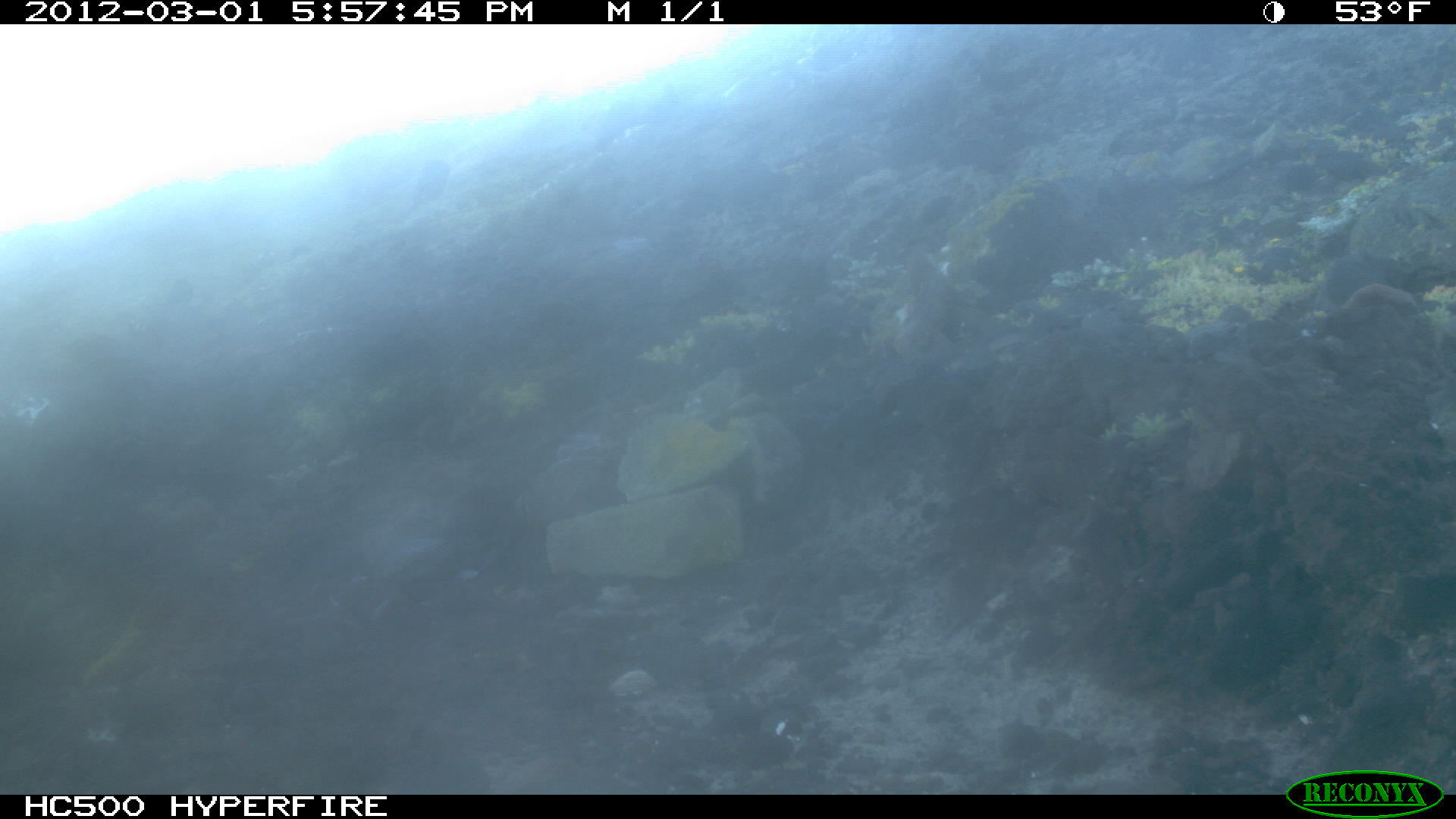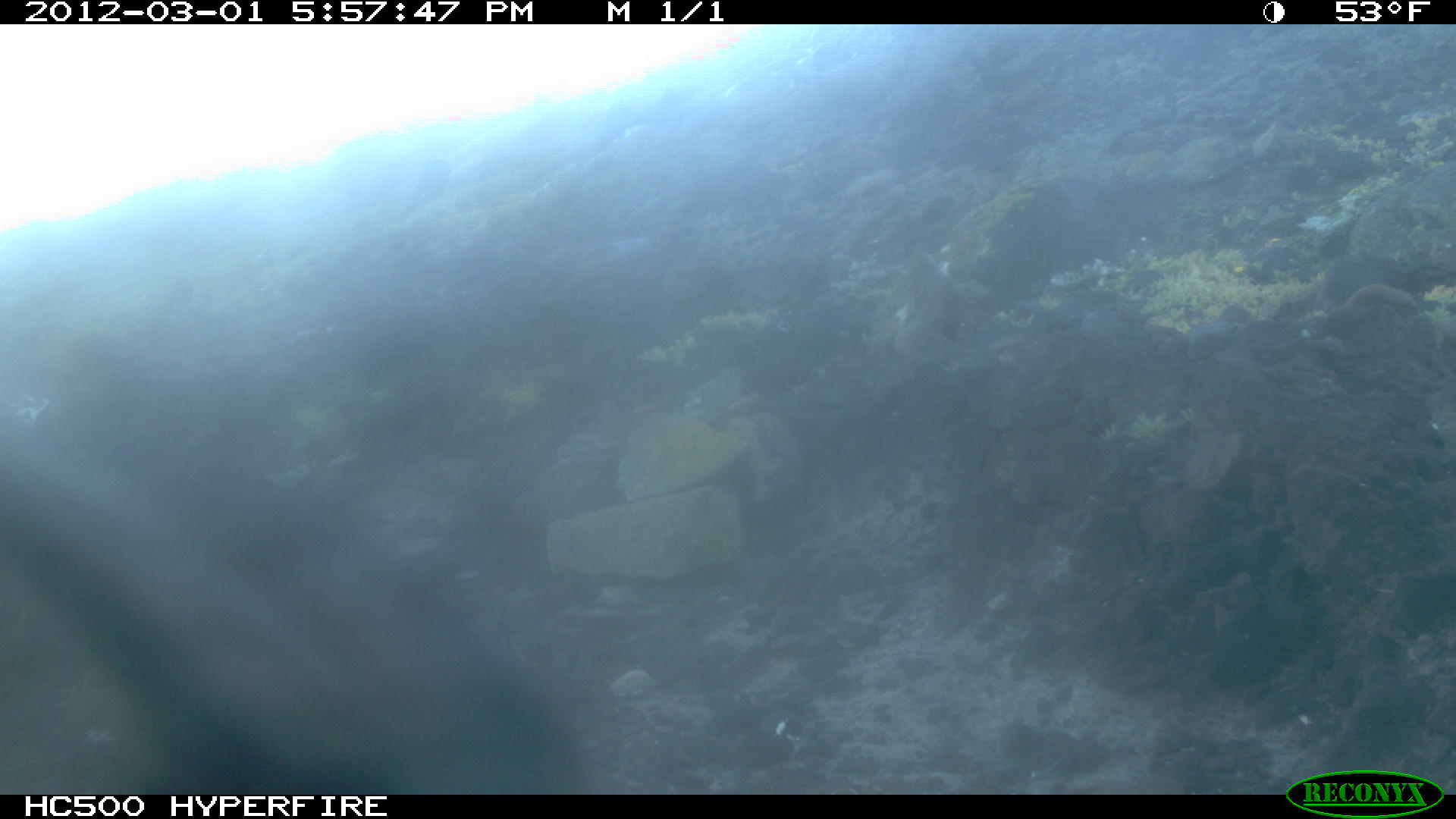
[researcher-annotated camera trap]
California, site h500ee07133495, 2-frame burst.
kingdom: Animalia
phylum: Chordata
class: Aves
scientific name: Aves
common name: bird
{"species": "bird (Aves)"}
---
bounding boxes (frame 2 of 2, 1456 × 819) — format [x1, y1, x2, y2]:
bird: [0, 424, 592, 790]